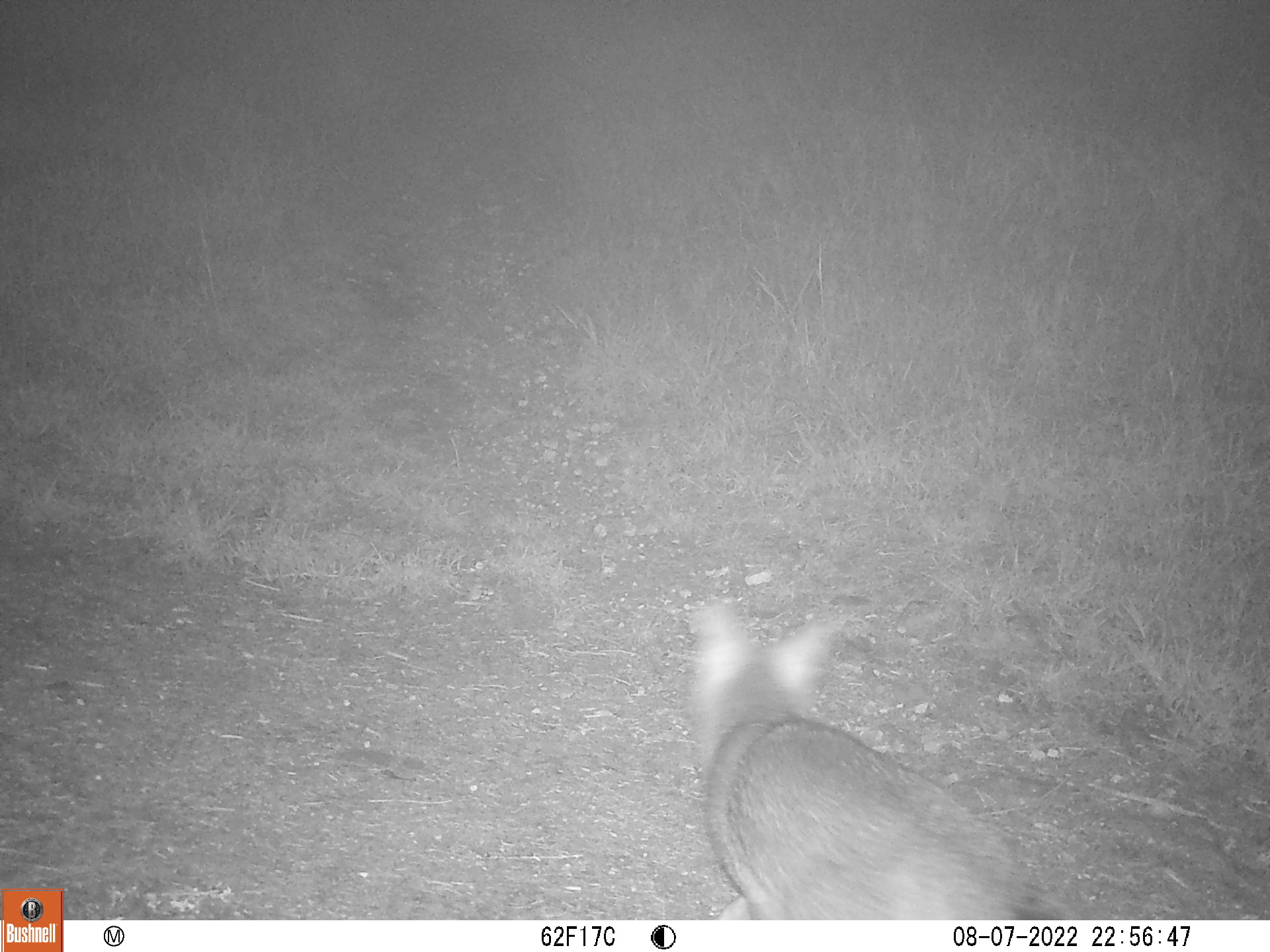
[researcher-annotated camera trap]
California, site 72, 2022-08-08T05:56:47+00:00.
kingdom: Animalia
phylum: Chordata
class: Mammalia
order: Carnivora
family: Canidae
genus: Urocyon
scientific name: Urocyon cinereoargenteus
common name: gray fox